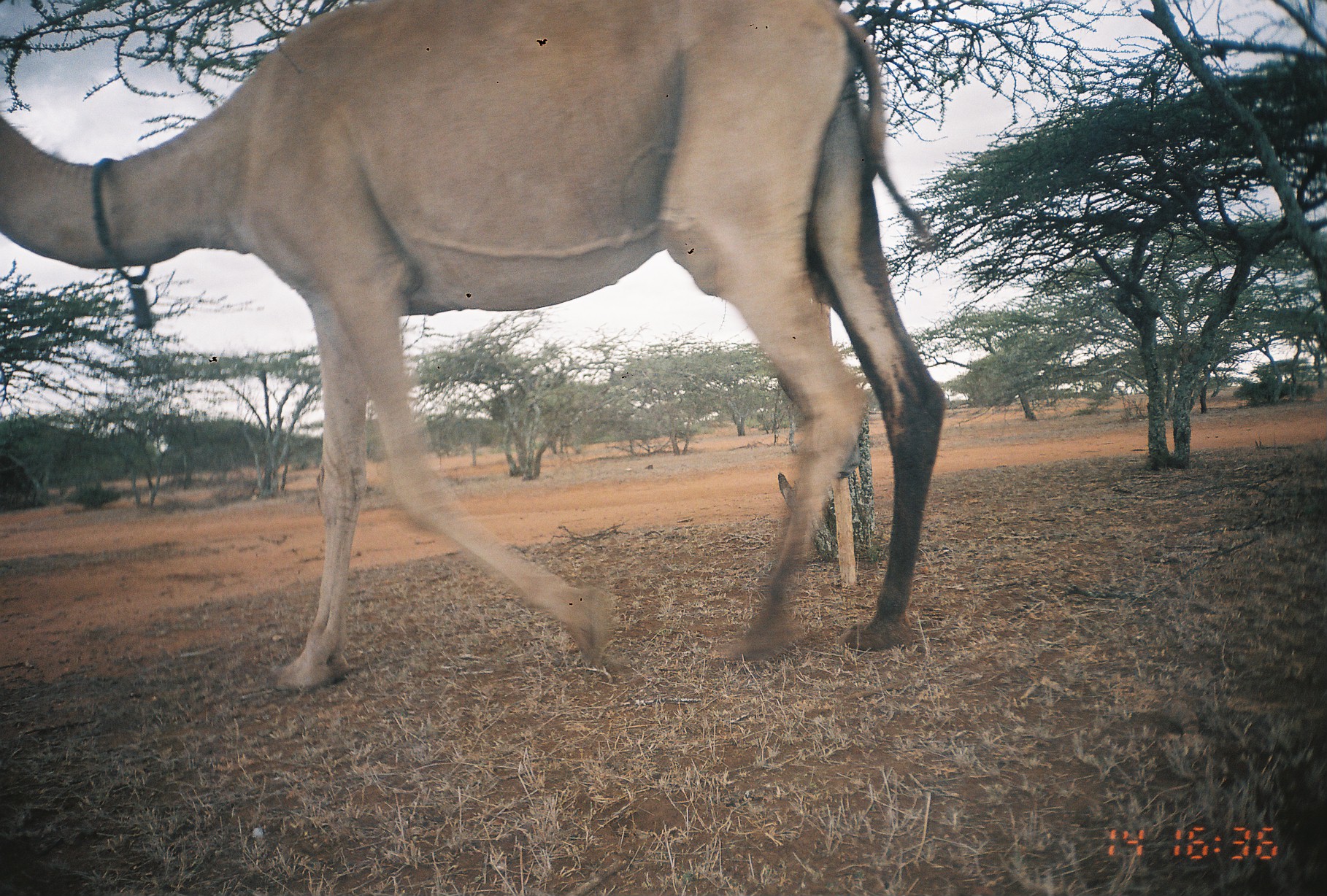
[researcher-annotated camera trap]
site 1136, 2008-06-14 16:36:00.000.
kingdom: Animalia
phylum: Chordata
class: Mammalia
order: Artiodactyla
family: Camelidae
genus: Camelus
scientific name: Camelus dromedarius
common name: dromedary camel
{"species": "Camelus dromedarius (dromedary camel)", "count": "1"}